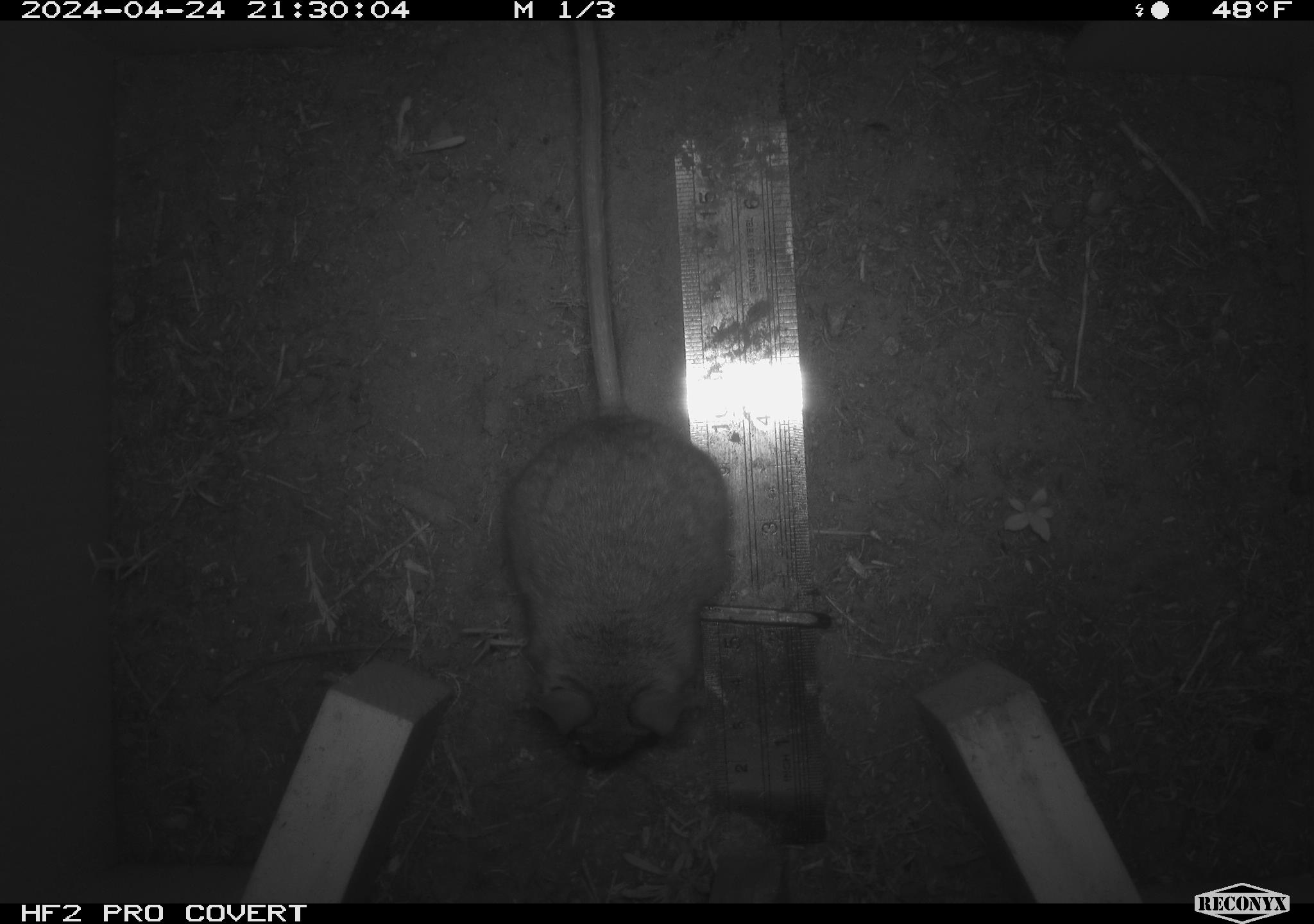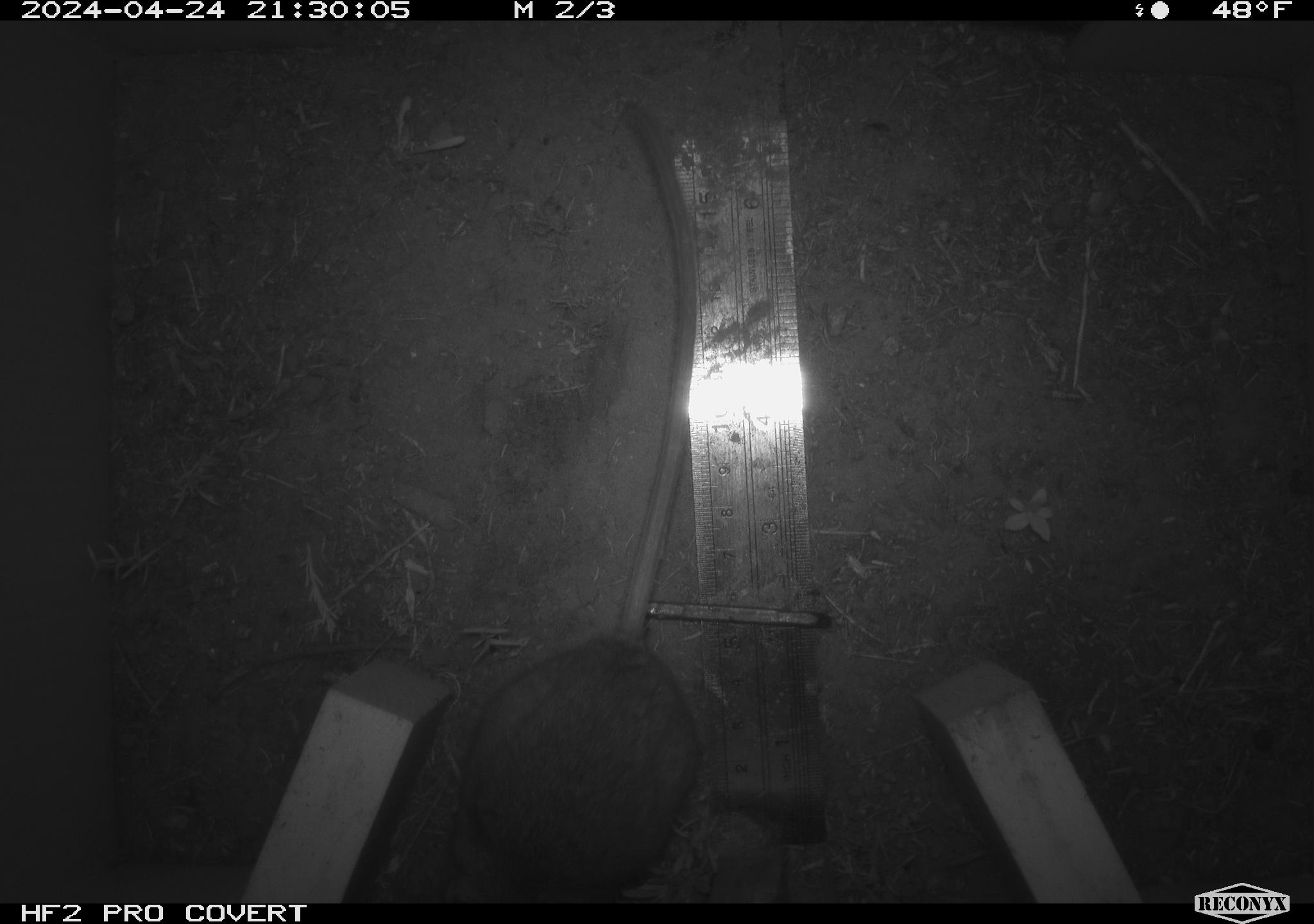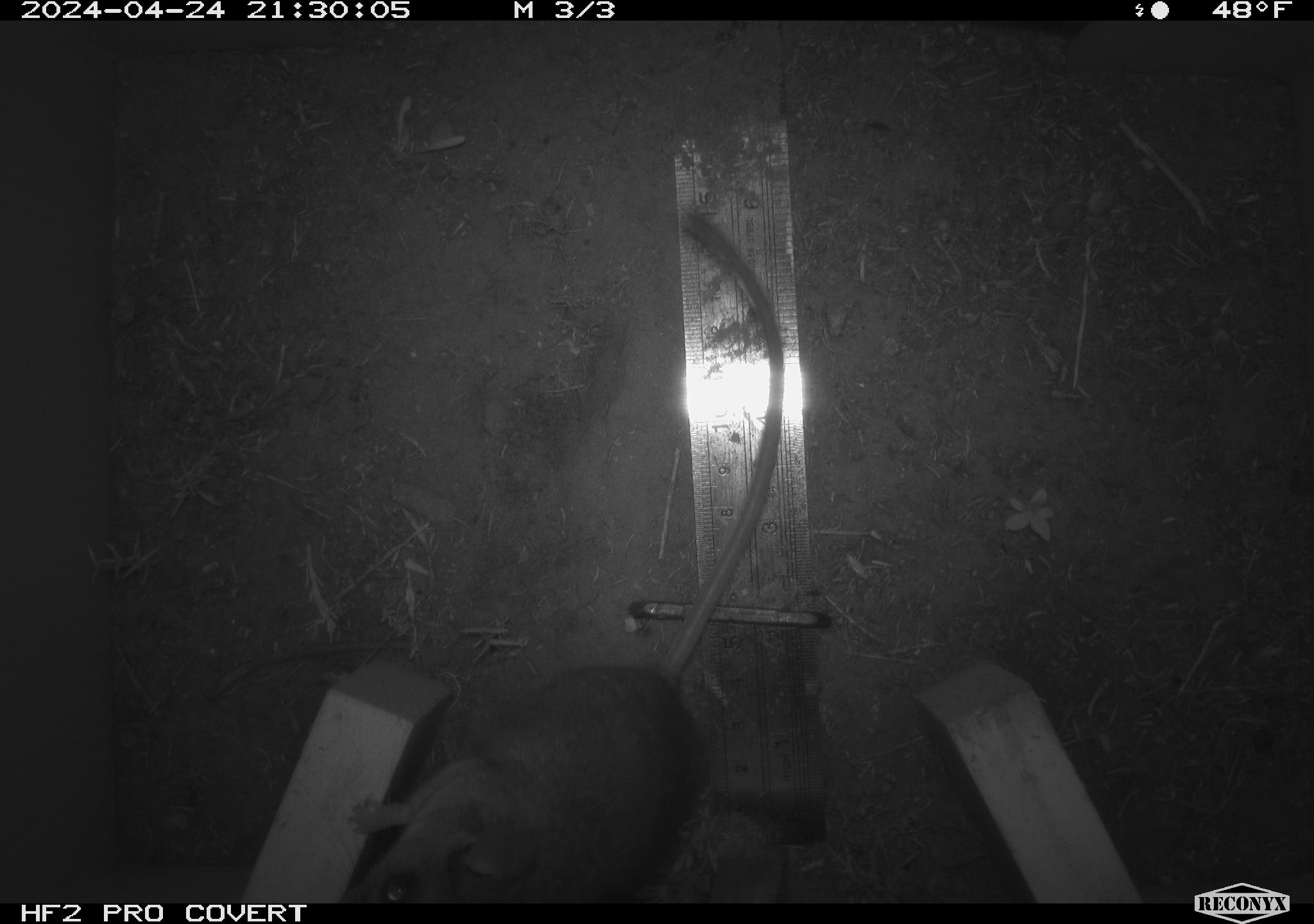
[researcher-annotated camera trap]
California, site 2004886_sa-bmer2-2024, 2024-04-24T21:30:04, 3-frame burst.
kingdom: Animalia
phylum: Chordata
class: Mammalia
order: Rodentia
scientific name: Rodentia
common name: woodrat or rat or mouse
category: woodrat or rat or mouse species